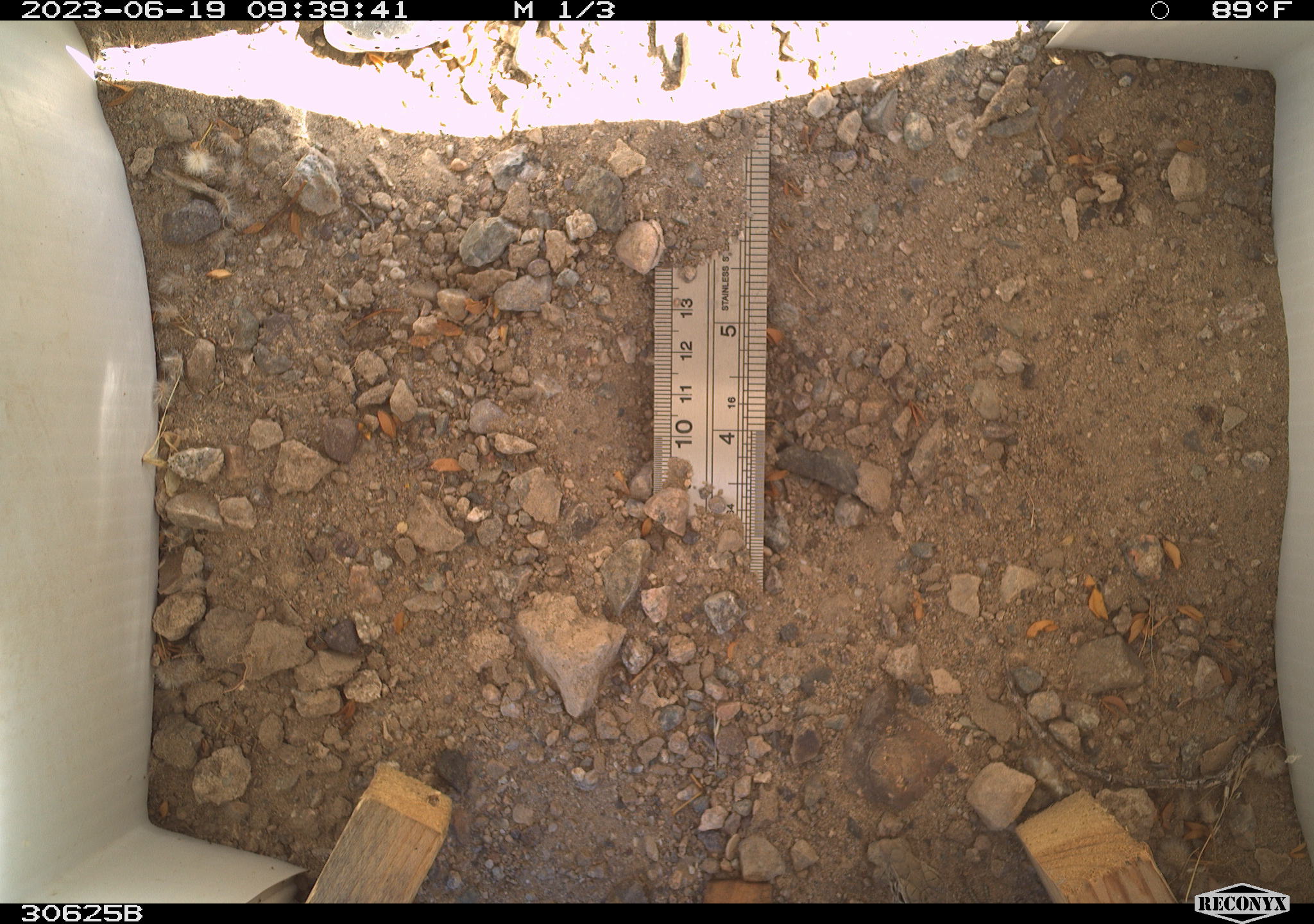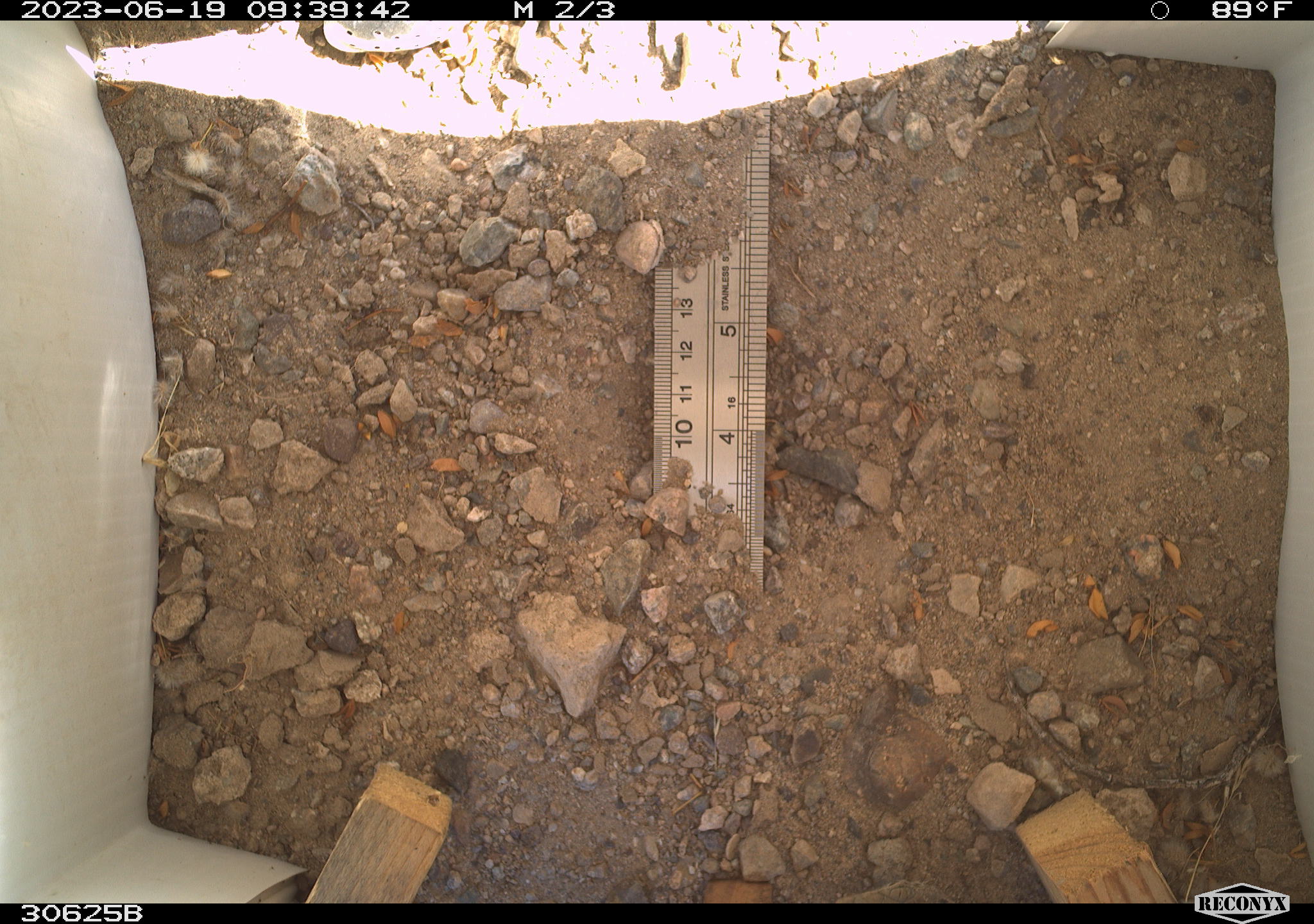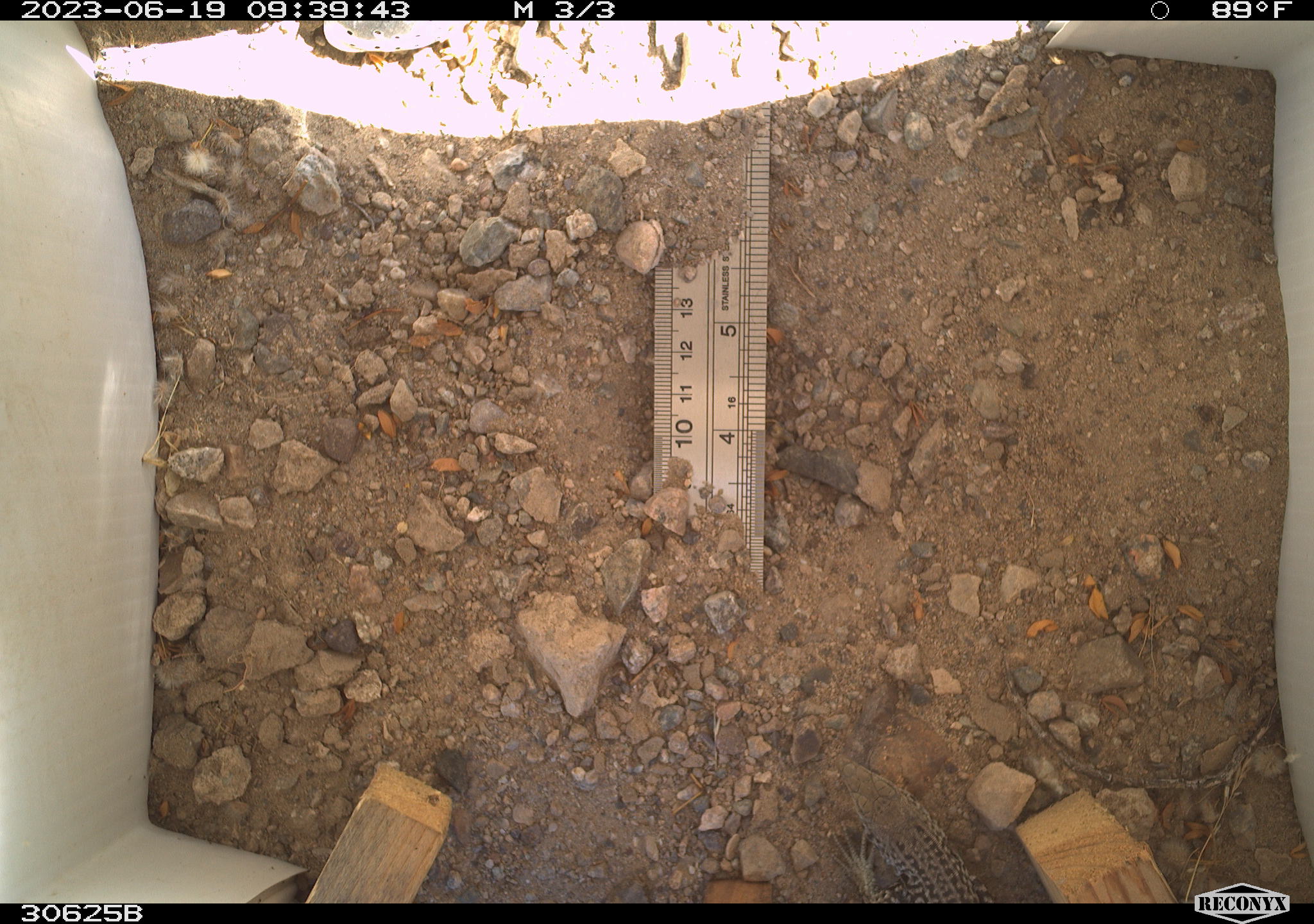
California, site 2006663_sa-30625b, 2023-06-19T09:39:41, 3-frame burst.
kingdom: Animalia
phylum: Chordata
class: Reptilia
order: Squamata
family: Teiidae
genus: Aspidoscelis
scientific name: Aspidoscelis tigris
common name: western whiptail